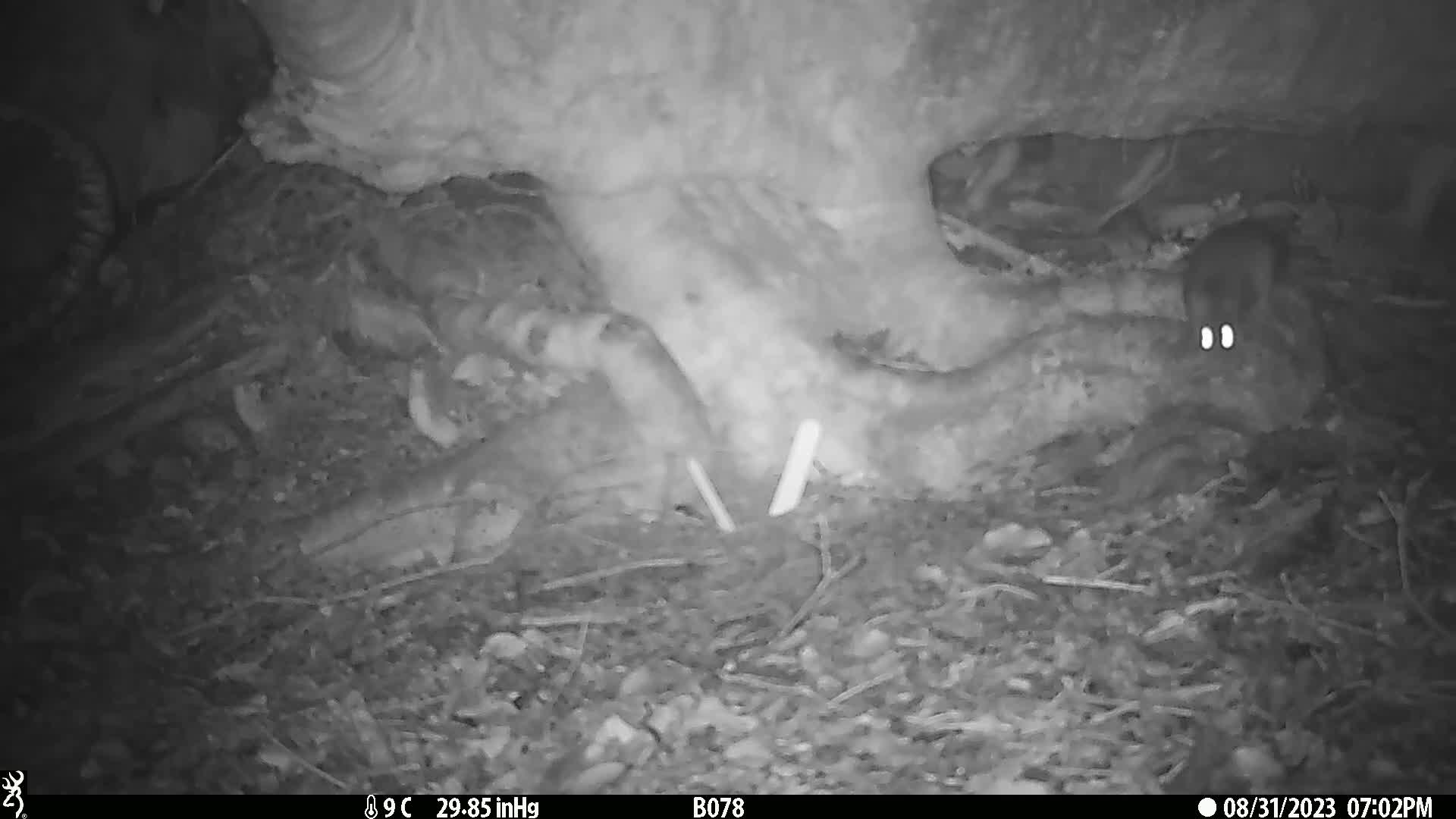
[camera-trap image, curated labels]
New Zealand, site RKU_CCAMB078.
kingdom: Animalia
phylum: Chordata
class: Mammalia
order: Rodentia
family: Muridae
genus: Rattus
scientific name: Rattus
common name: rat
Rat (Rattus).